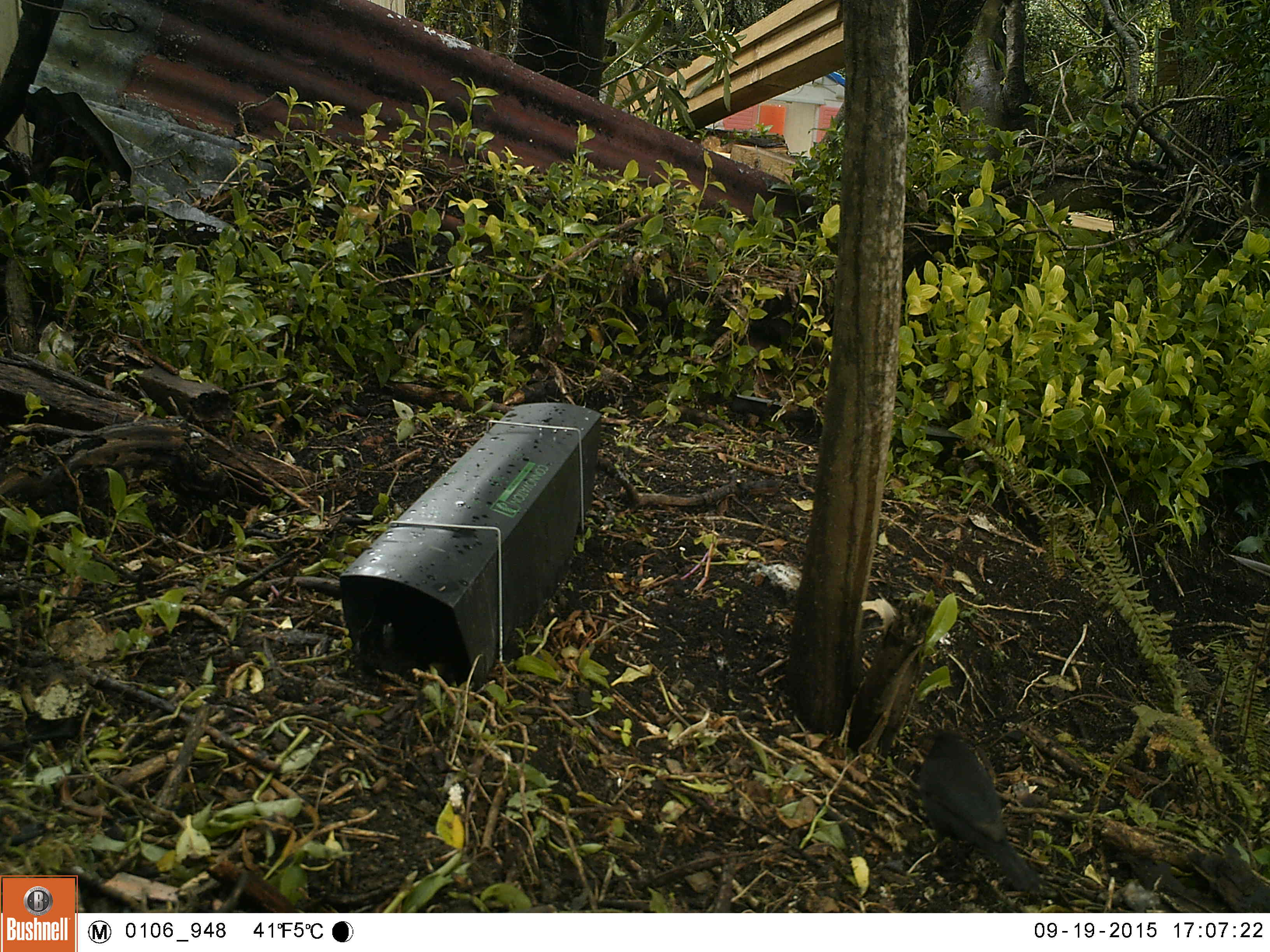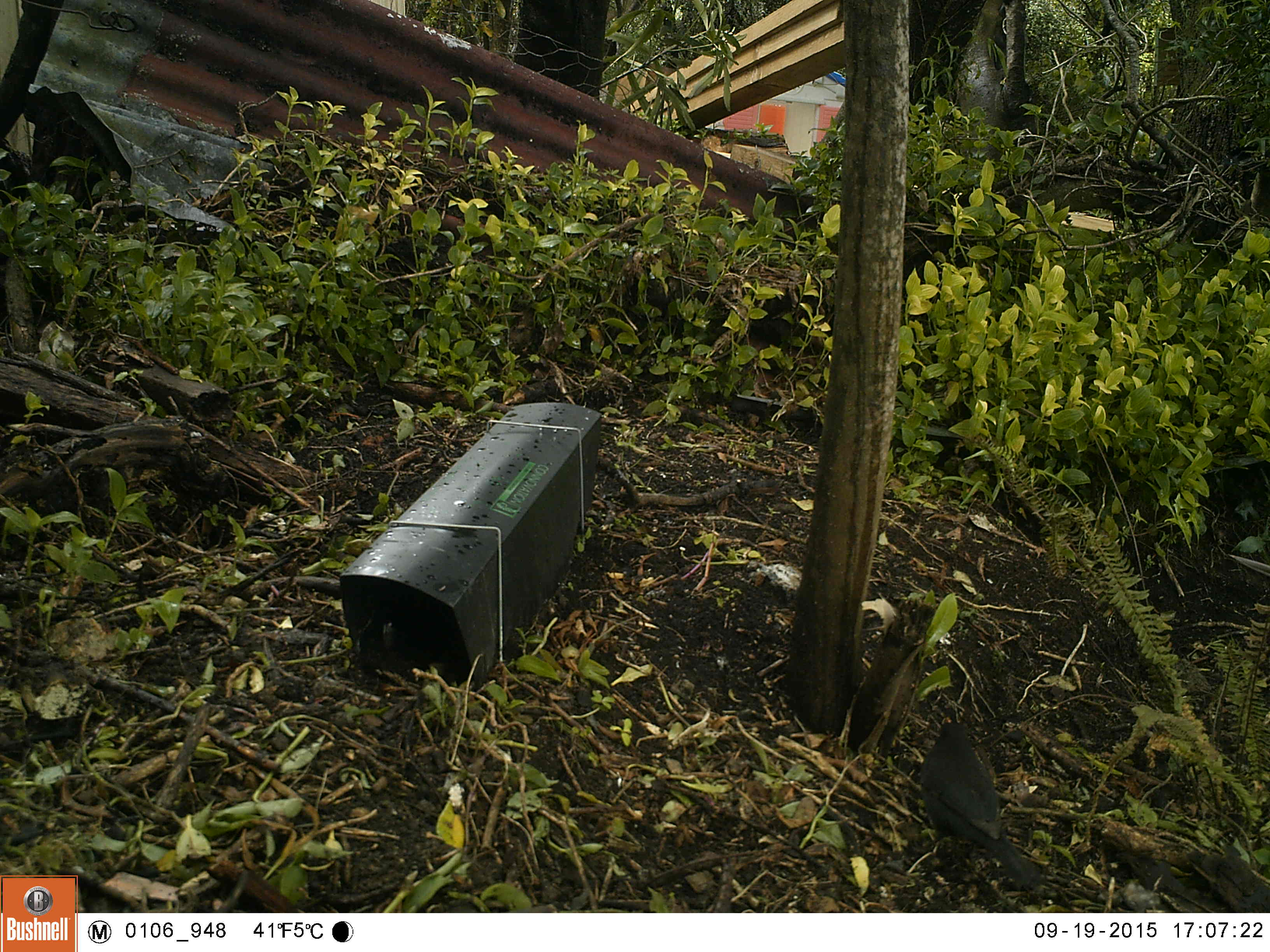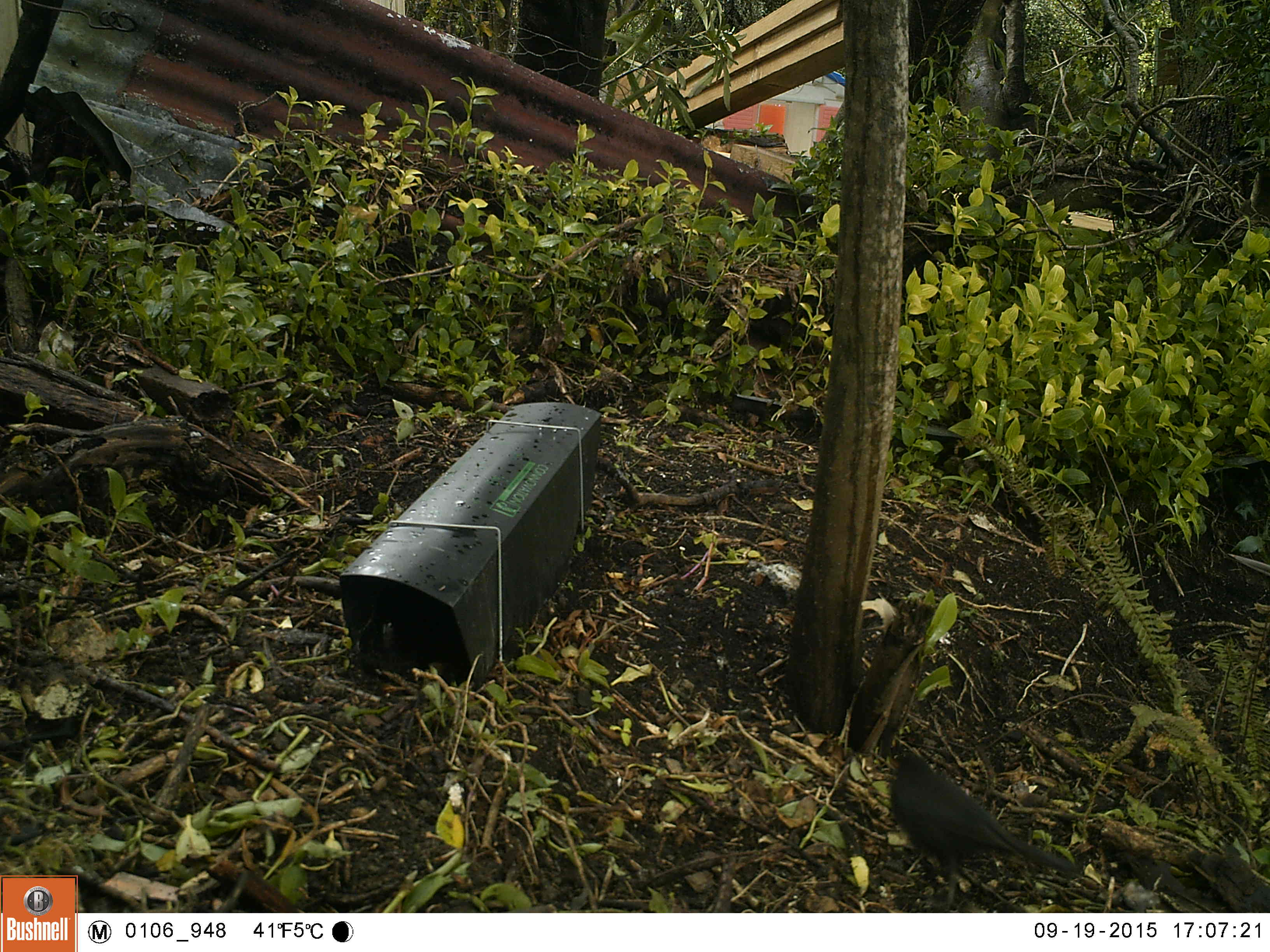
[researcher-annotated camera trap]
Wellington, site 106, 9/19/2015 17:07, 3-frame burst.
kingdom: Animalia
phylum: Chordata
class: Aves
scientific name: Aves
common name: bird